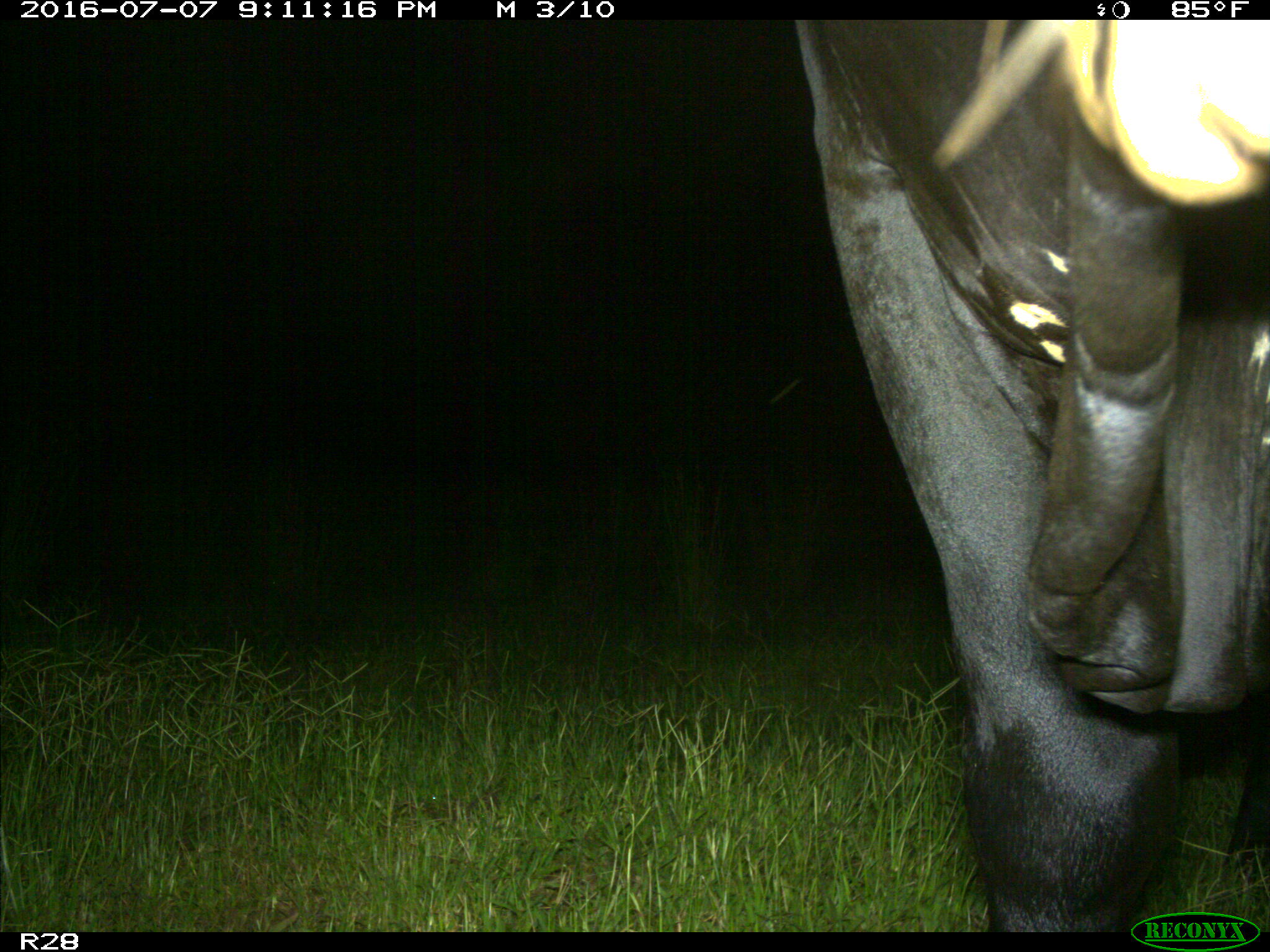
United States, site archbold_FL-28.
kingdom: Animalia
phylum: Chordata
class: Mammalia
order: Artiodactyla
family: Bovidae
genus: Bos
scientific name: Bos taurus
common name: domestic cow